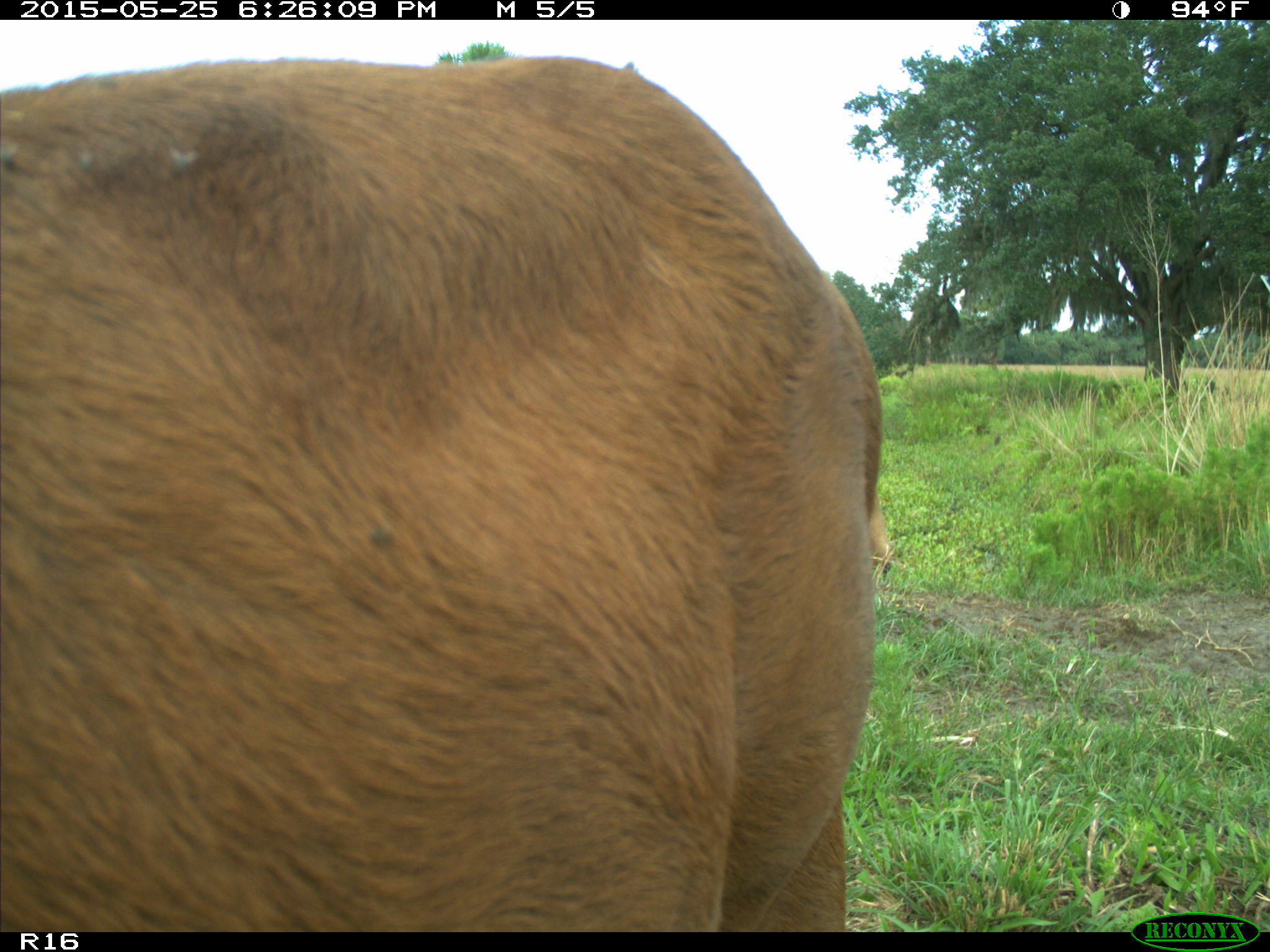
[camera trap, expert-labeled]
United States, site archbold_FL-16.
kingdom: Animalia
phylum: Chordata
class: Mammalia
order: Artiodactyla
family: Bovidae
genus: Bos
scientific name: Bos taurus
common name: domestic cow